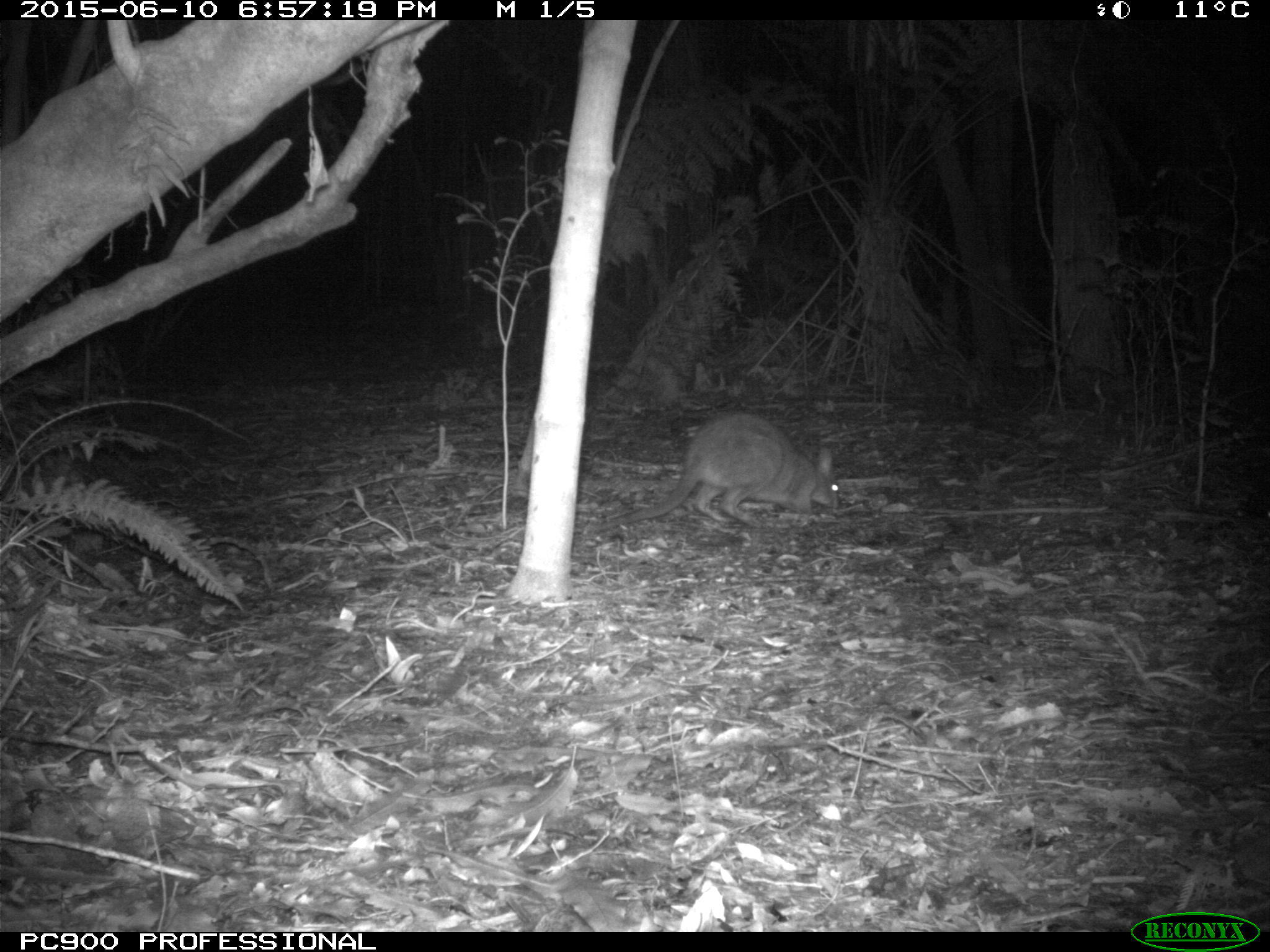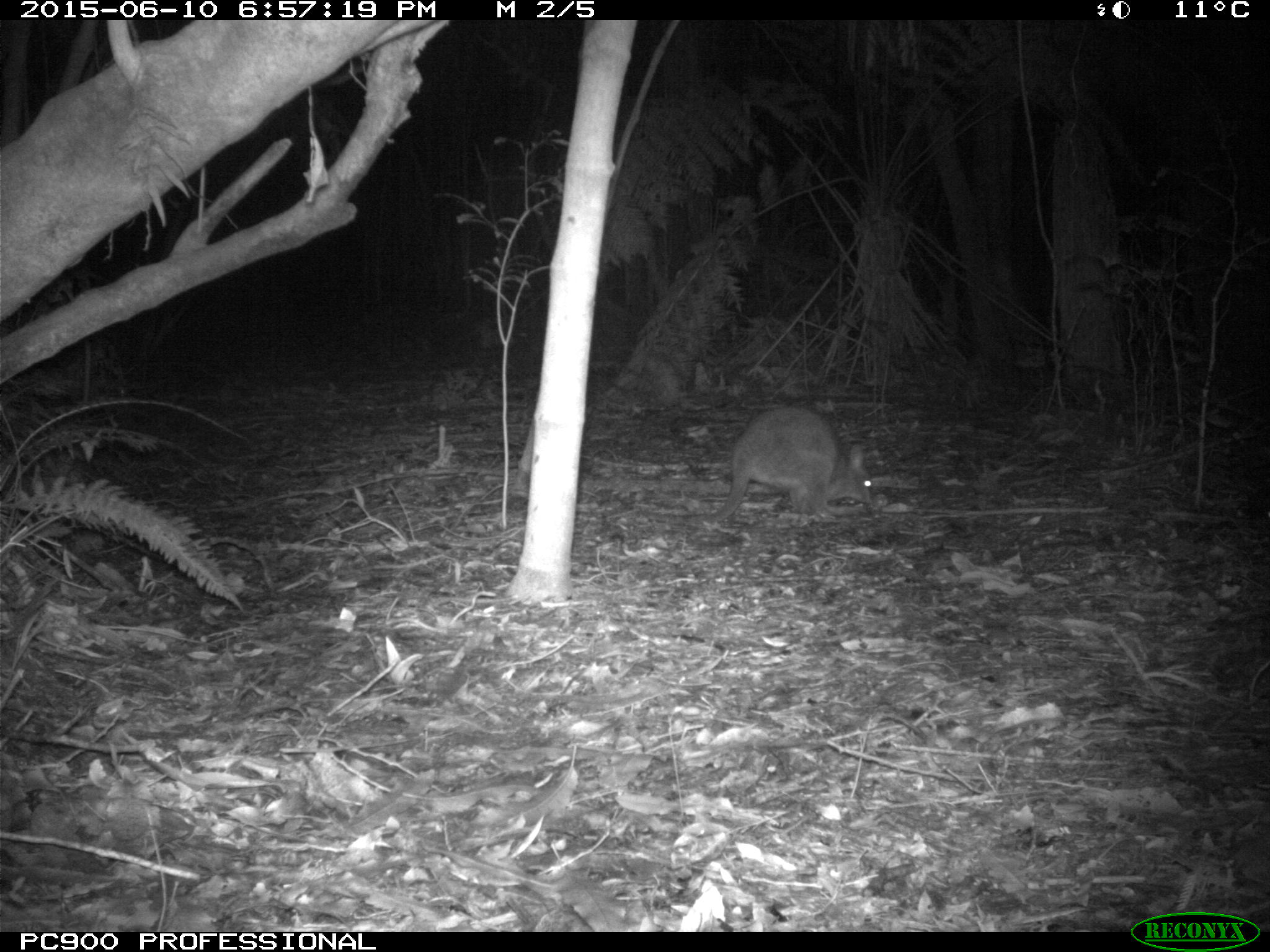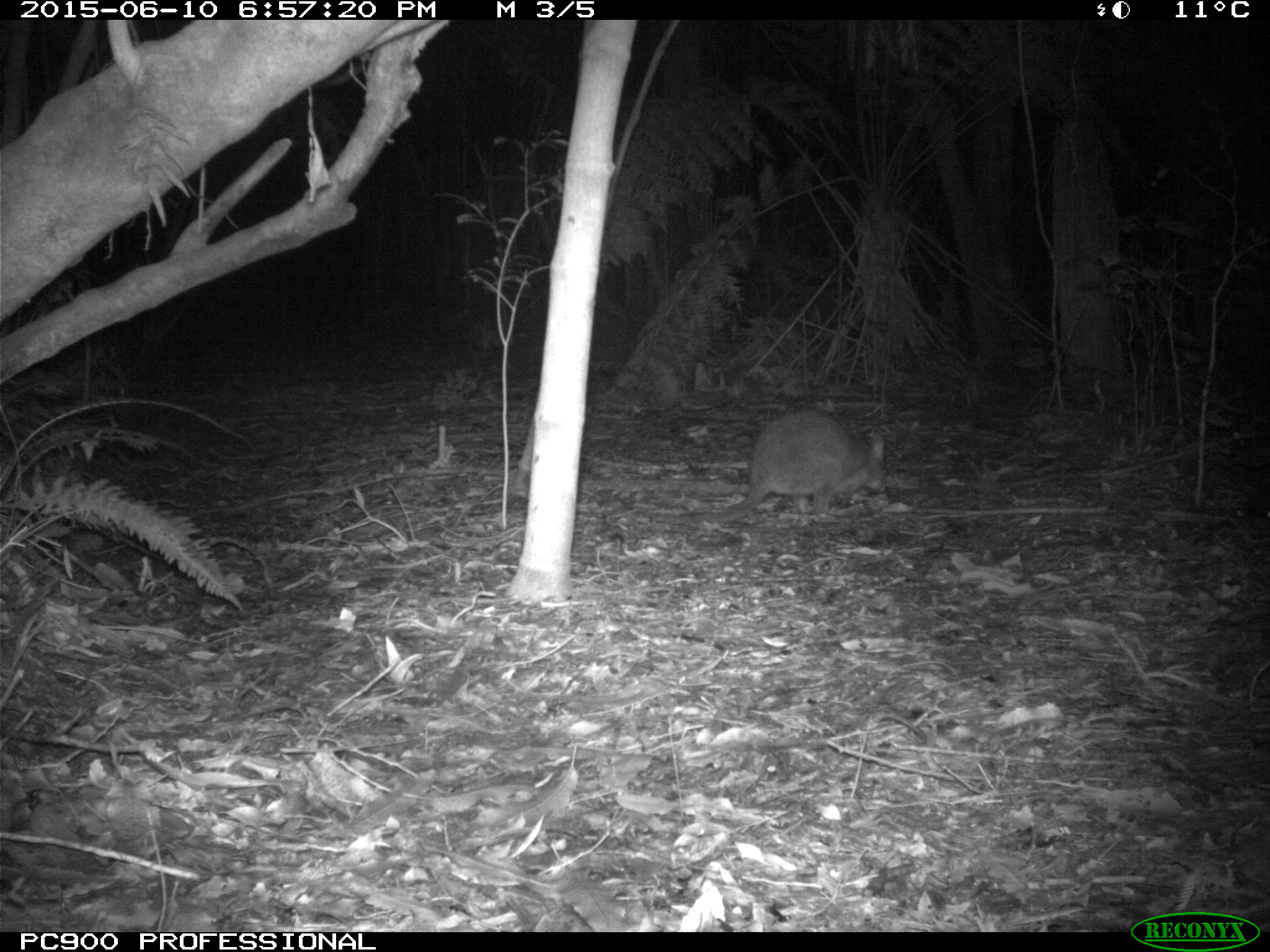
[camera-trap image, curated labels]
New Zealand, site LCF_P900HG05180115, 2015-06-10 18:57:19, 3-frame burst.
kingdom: Animalia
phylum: Chordata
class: Mammalia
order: Diprotodontia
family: Macropodidae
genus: Notamacropus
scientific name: Notamacropus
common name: wallaby